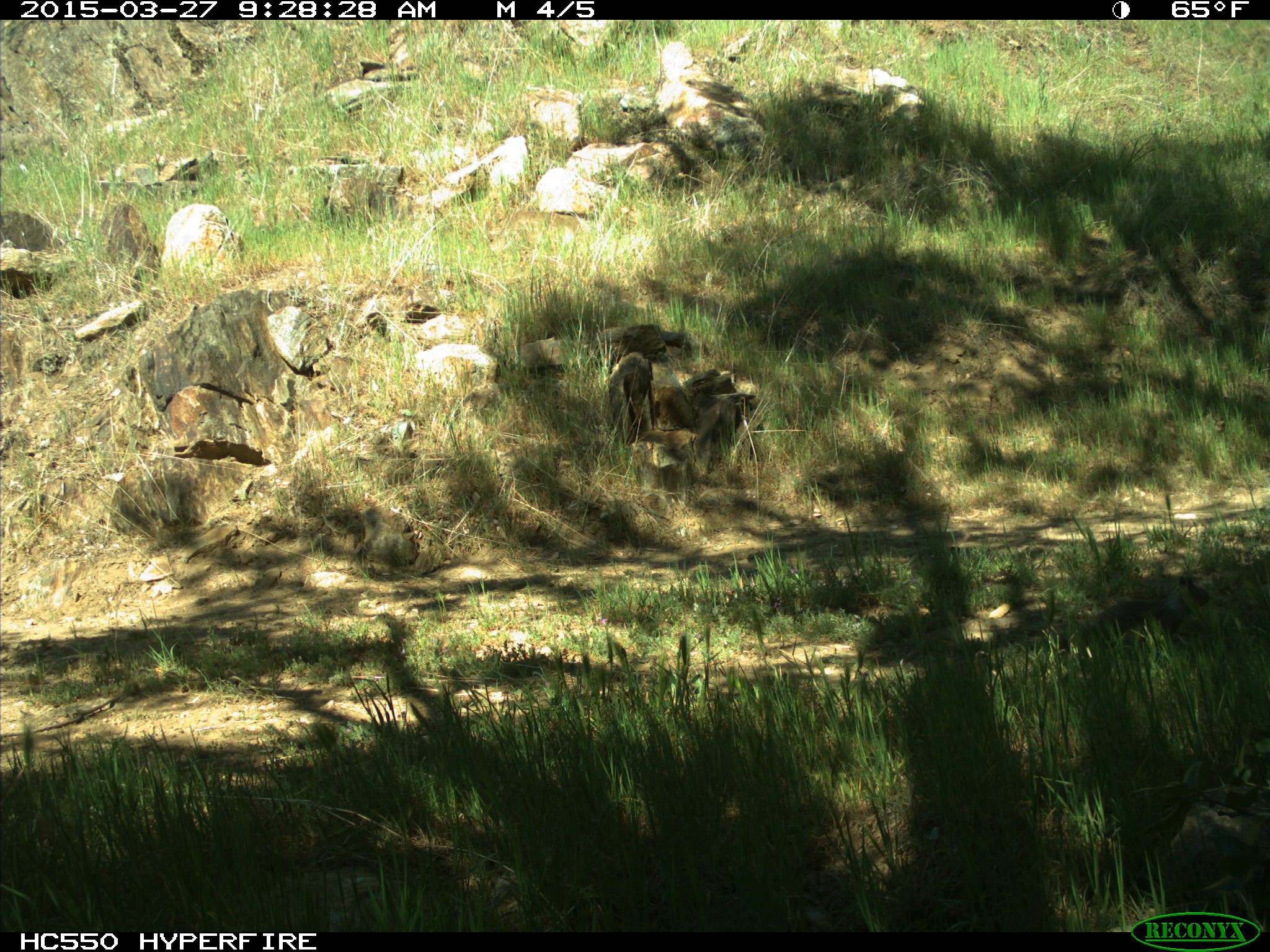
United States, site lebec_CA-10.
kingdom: Animalia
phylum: Chordata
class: Mammalia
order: Rodentia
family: Sciuridae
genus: Otospermophilus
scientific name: Otospermophilus beecheyi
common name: california ground squirrel